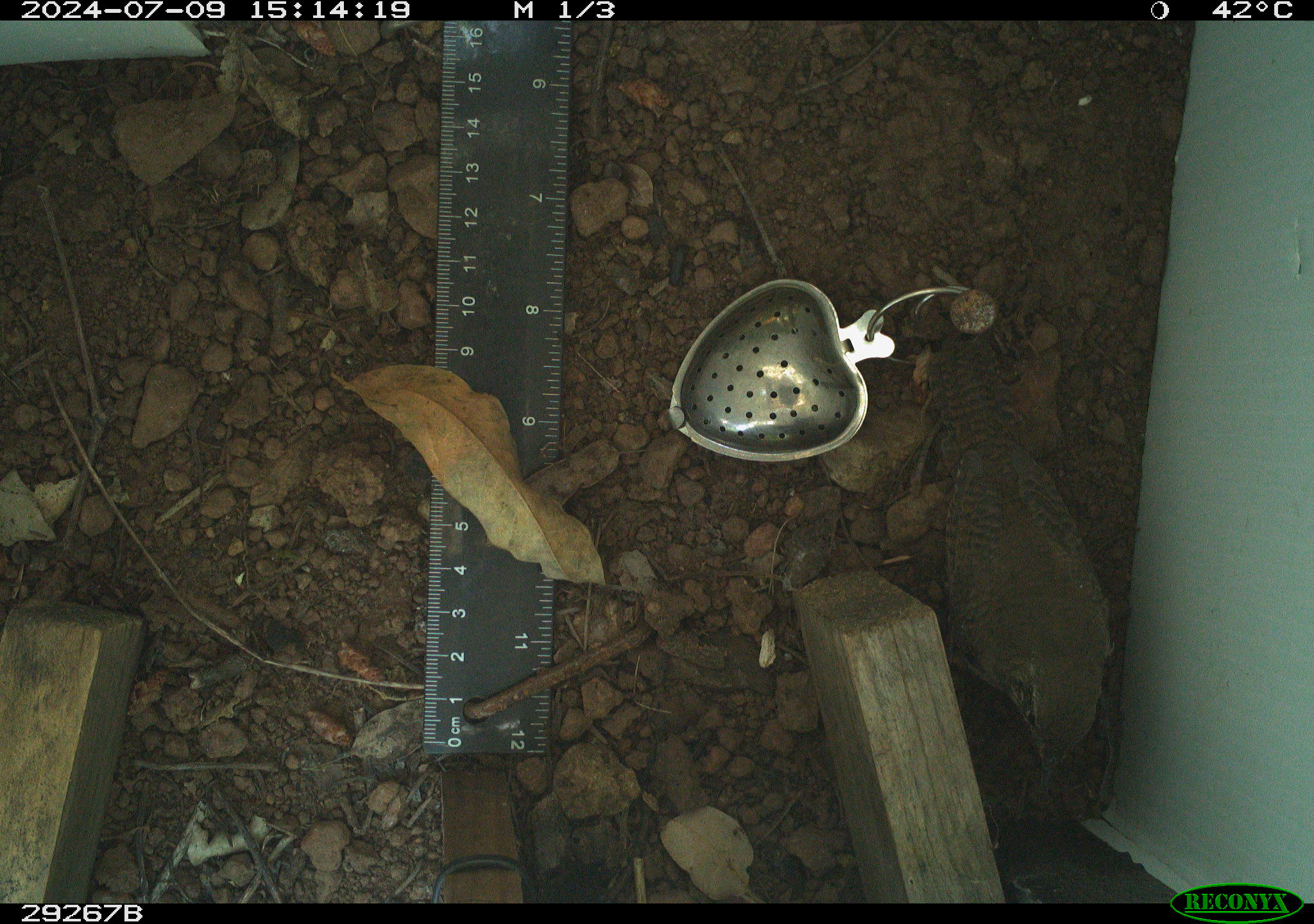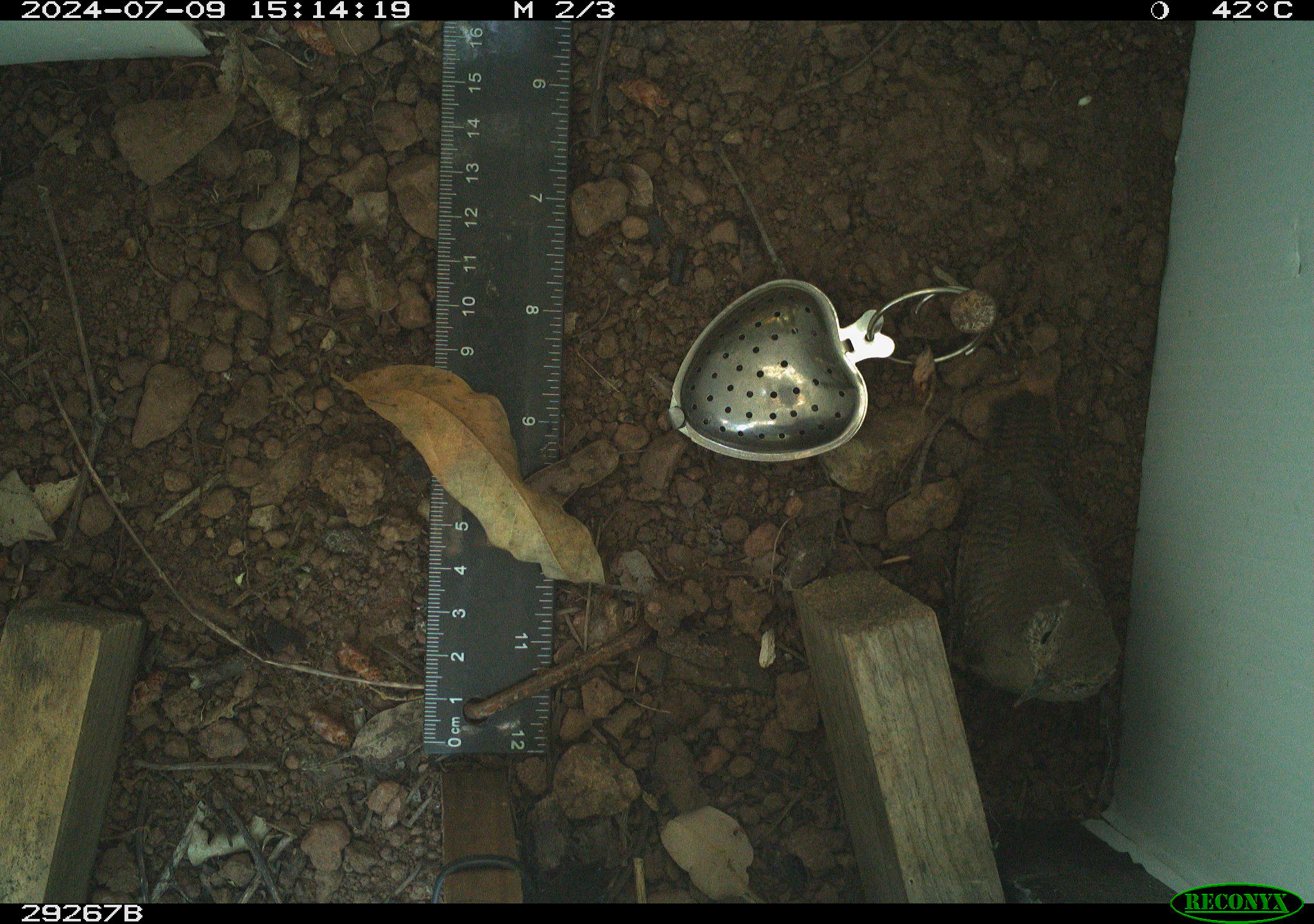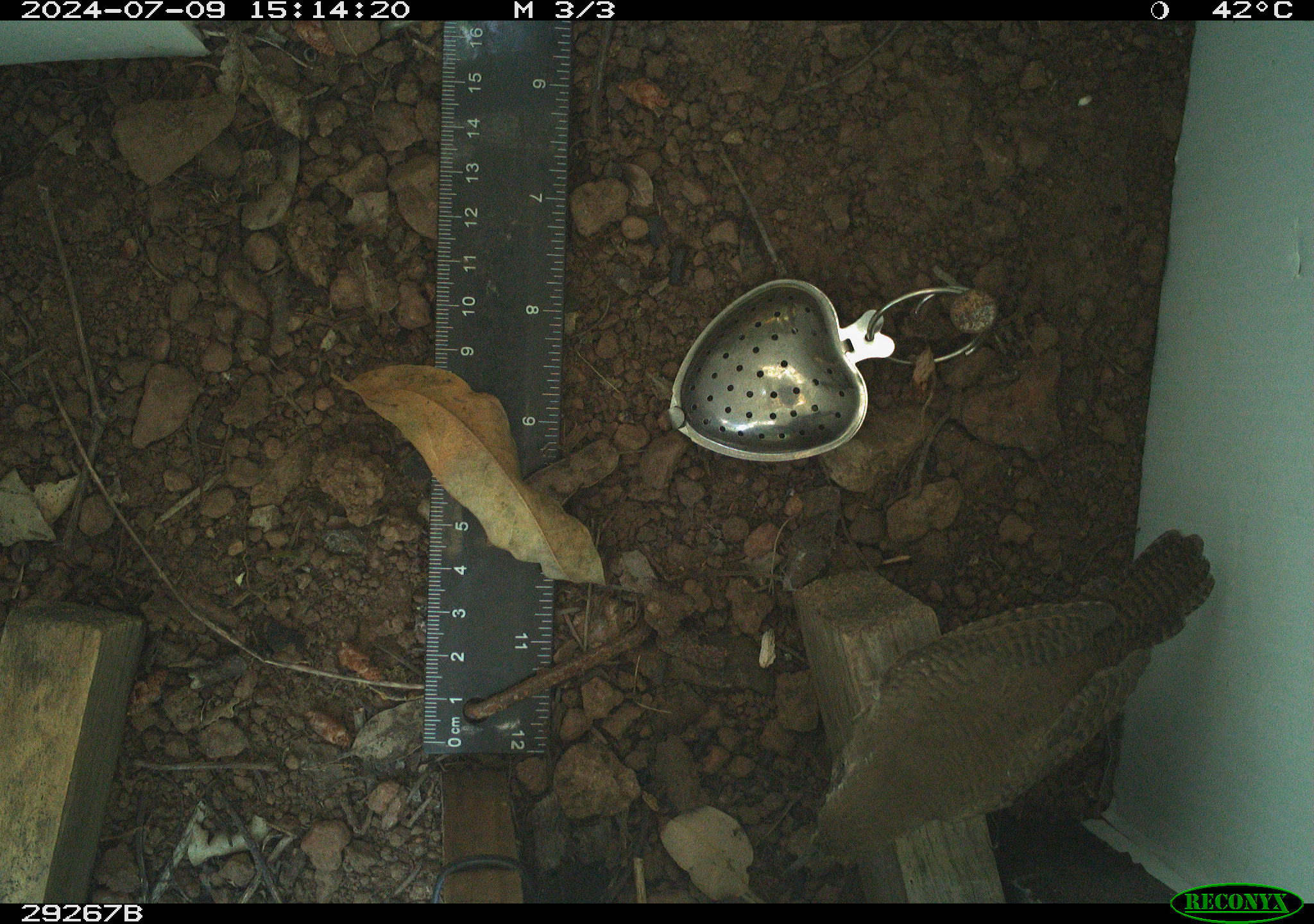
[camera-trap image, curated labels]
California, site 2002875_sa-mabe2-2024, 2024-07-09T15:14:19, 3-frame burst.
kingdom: Animalia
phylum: Chordata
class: Aves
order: Passeriformes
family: Troglodytidae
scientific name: Troglodytidae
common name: wren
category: troglodytidae family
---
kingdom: Animalia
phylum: Chordata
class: Aves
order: Passeriformes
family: Troglodytidae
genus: Troglodytes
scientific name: Troglodytes aedon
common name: house wren